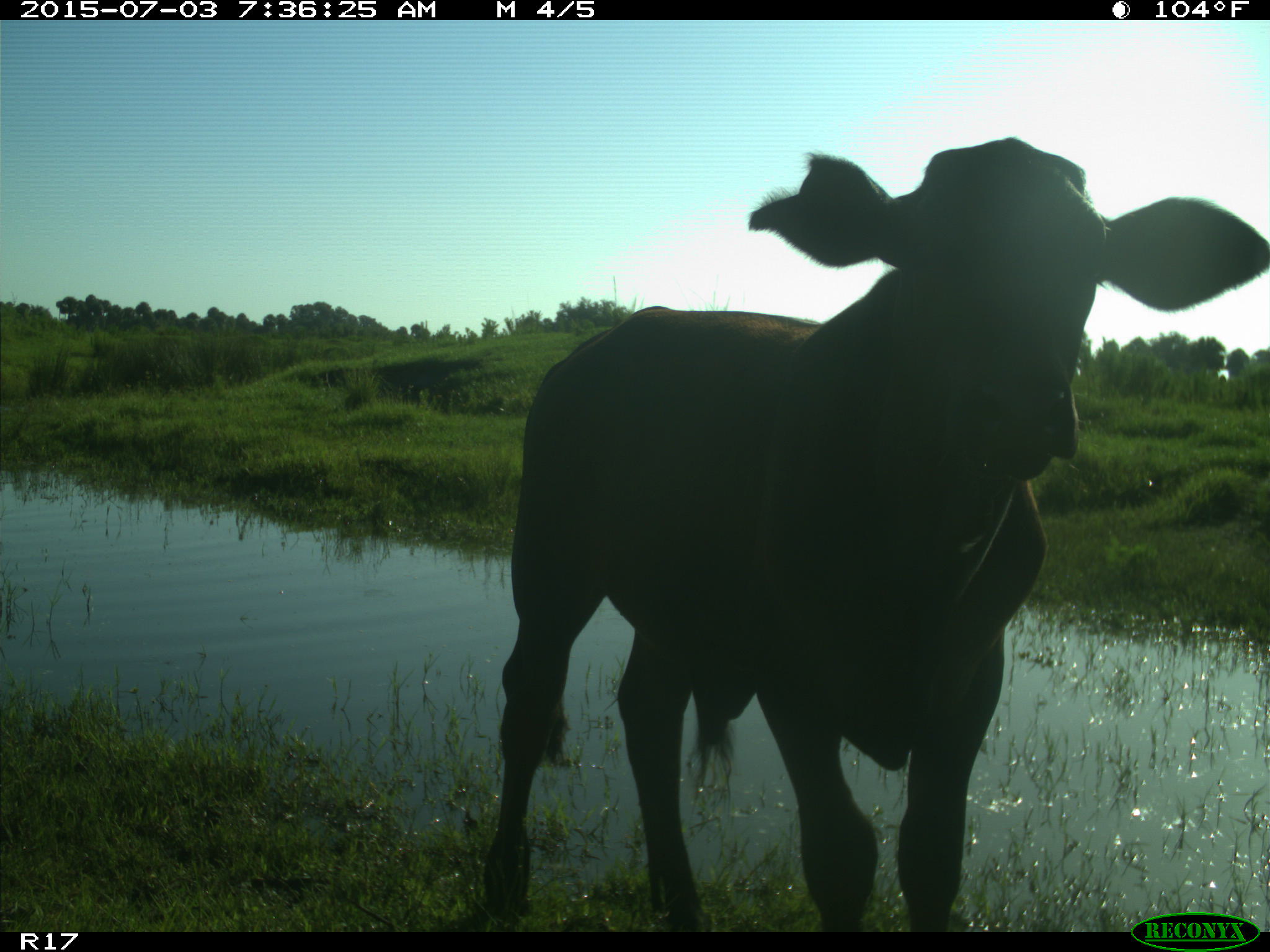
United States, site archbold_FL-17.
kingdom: Animalia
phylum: Chordata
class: Mammalia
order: Artiodactyla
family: Bovidae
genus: Bos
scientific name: Bos taurus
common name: domestic cow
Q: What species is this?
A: Bos taurus (domestic cow).